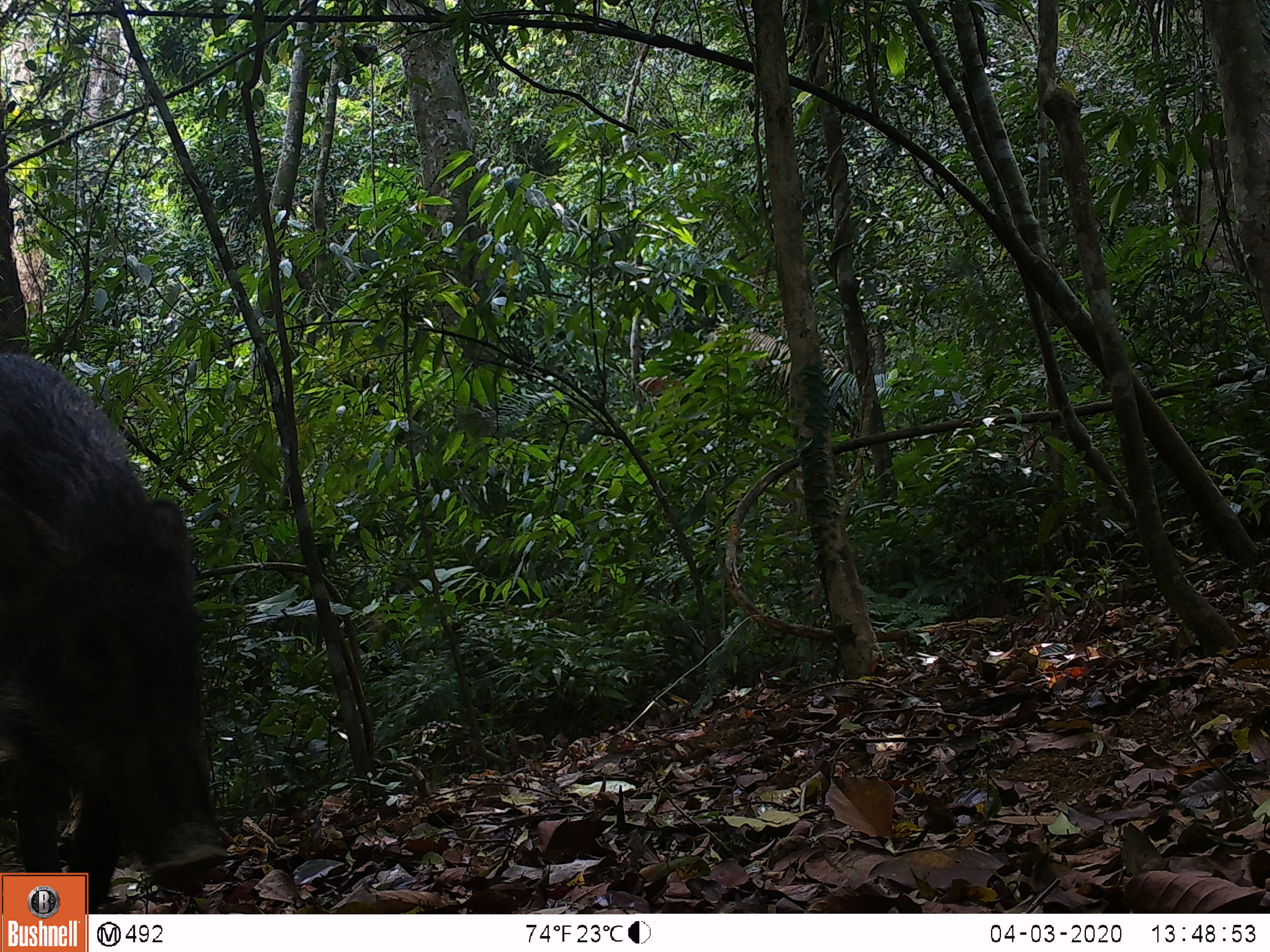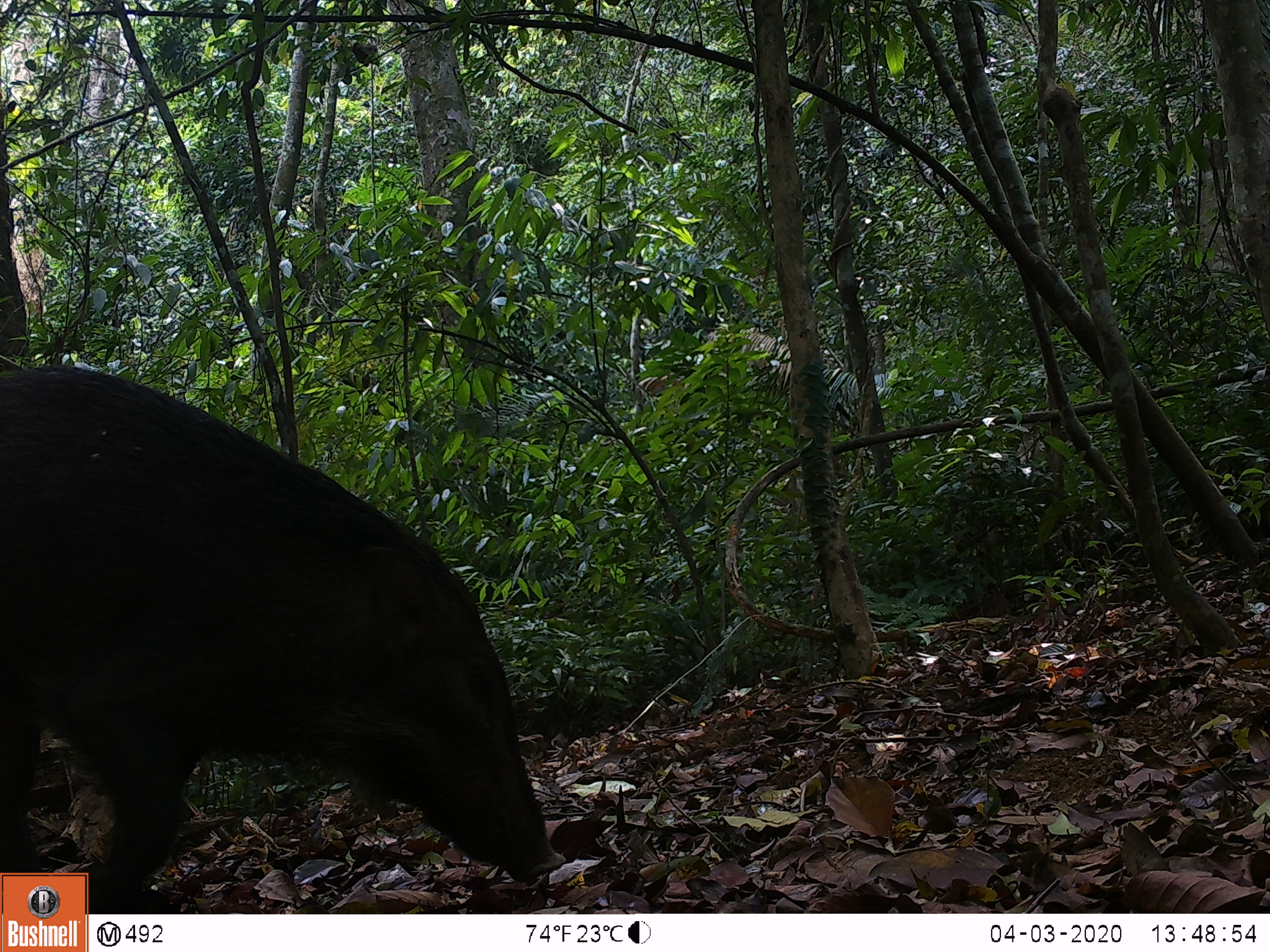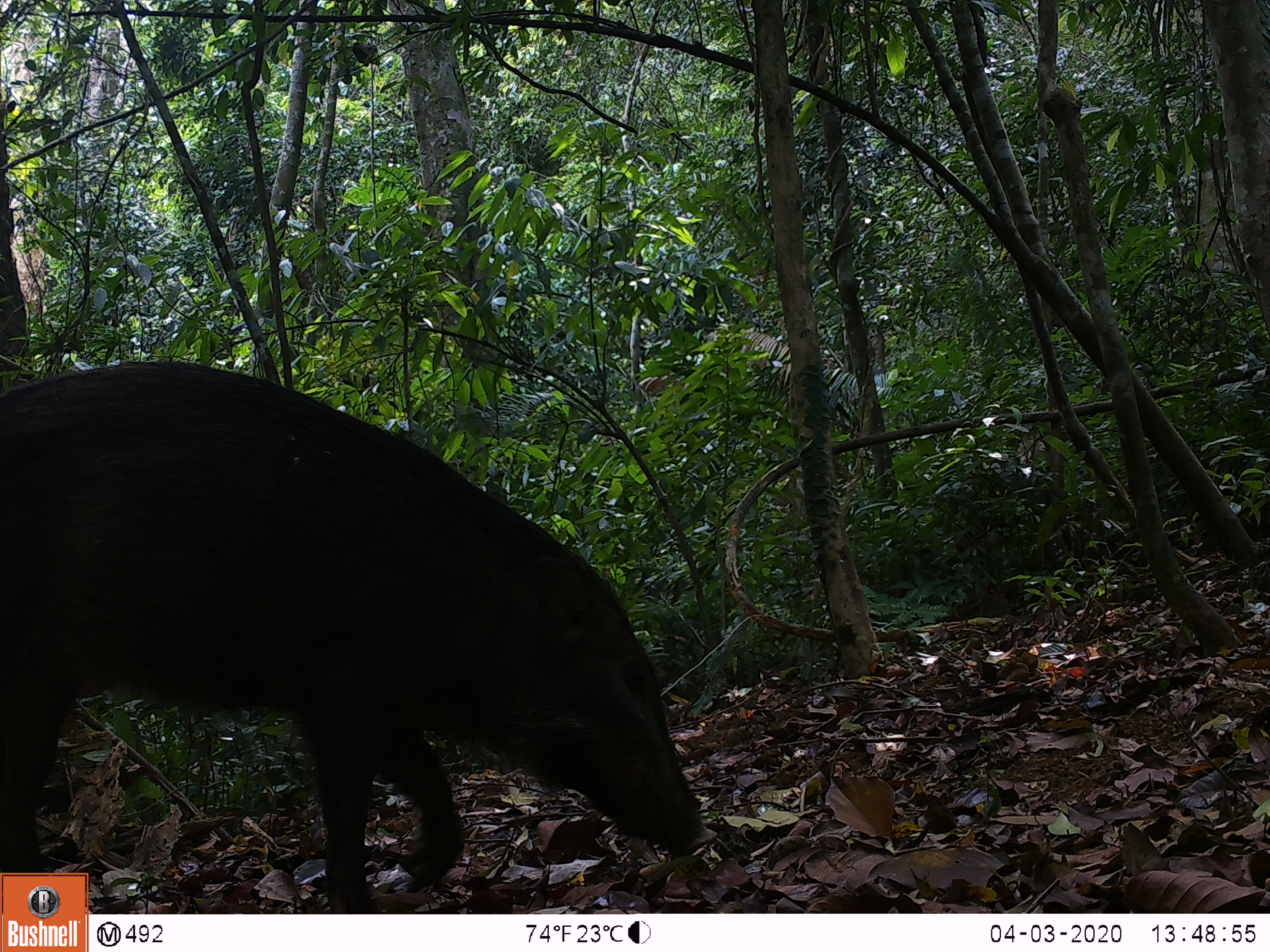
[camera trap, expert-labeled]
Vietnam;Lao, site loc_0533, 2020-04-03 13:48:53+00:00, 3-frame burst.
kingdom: Animalia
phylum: Chordata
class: Mammalia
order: Artiodactyla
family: Suidae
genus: Sus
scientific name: Sus scrofa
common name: eurasian wild pig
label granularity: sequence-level